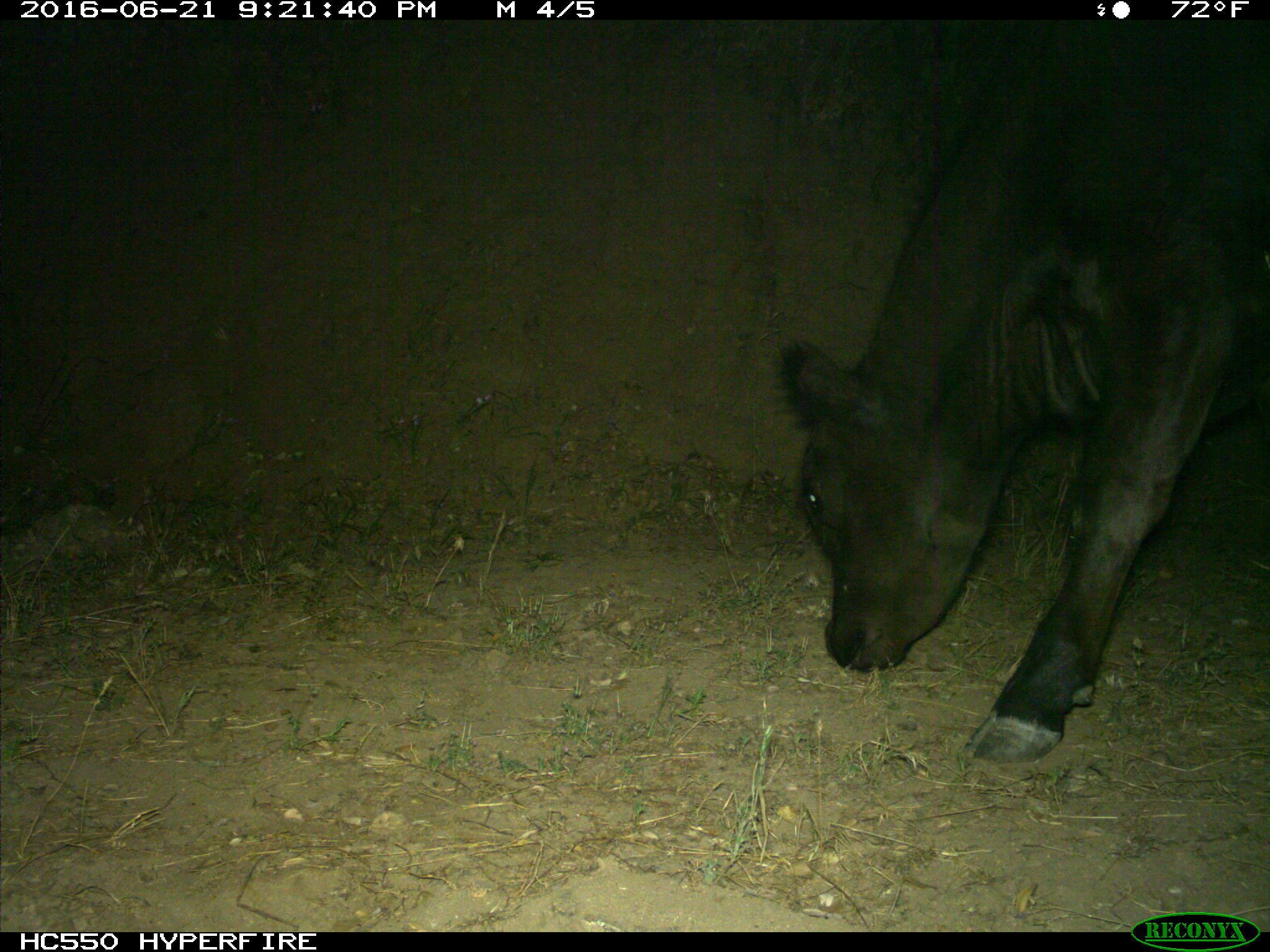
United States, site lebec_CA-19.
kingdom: Animalia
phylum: Chordata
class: Mammalia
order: Artiodactyla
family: Bovidae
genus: Bos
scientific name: Bos taurus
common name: domestic cow